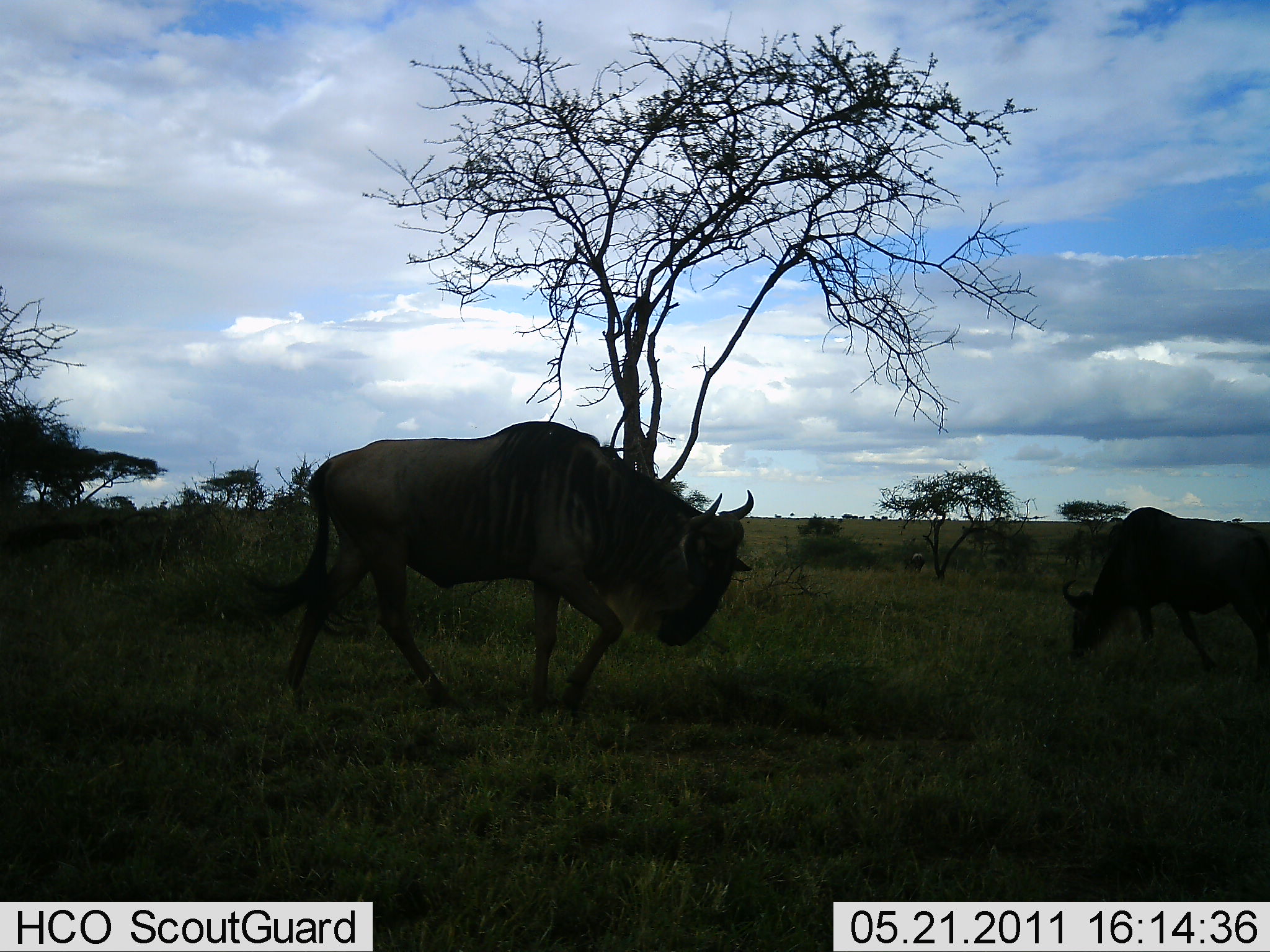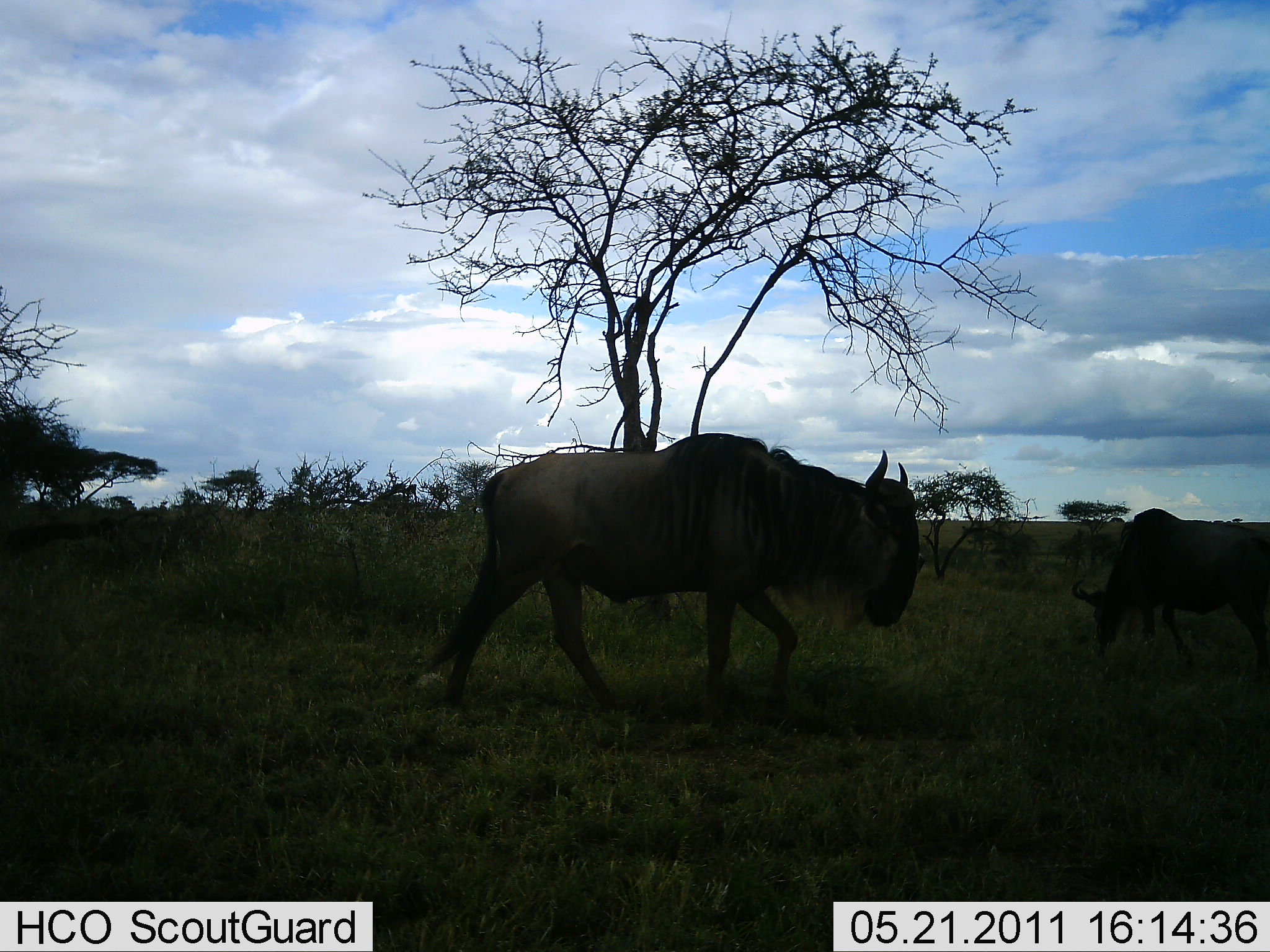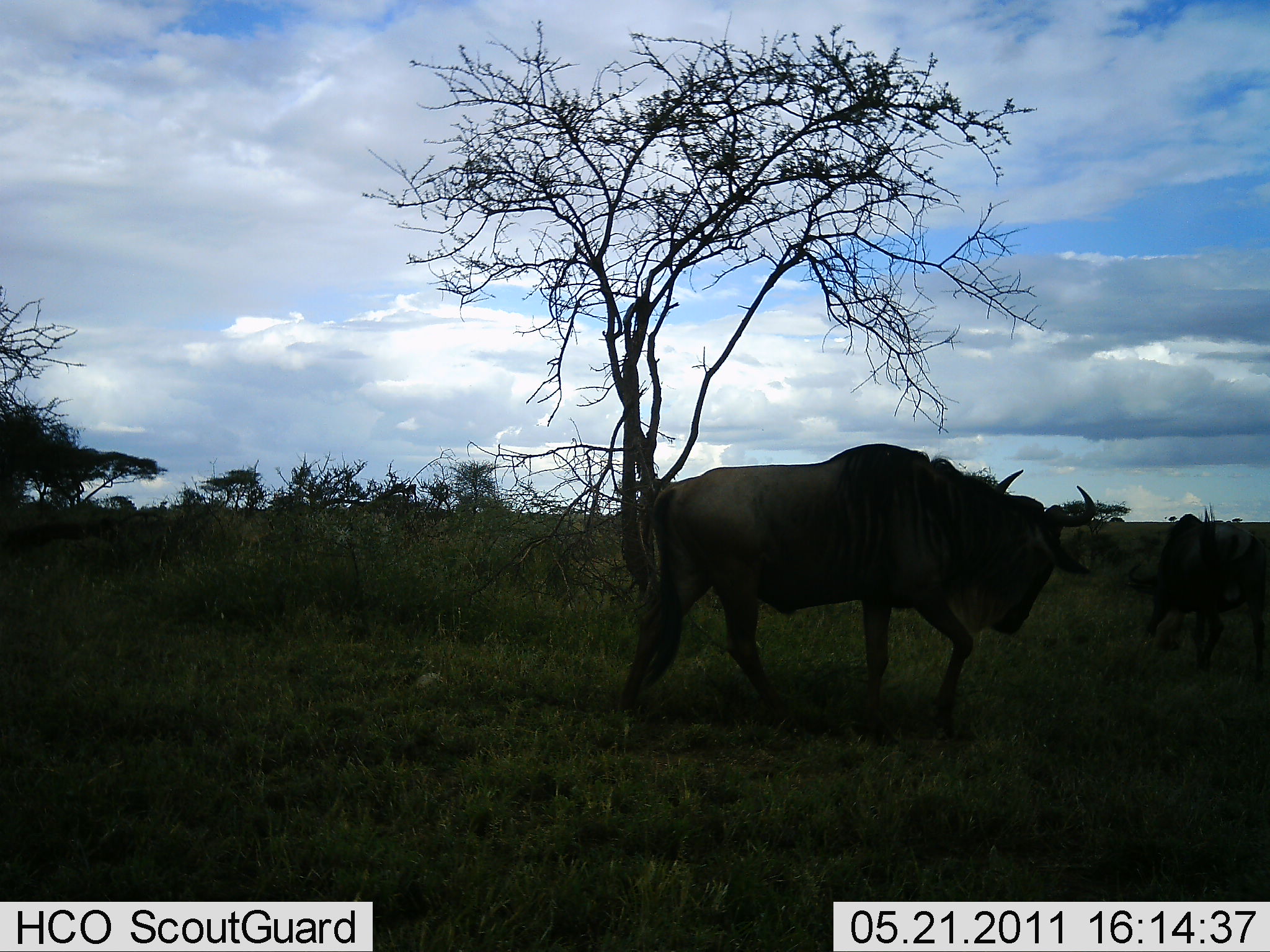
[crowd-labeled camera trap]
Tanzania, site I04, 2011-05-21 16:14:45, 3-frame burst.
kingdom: Animalia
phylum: Chordata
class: Mammalia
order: Artiodactyla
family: Bovidae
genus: Connochaetes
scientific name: Connochaetes taurinus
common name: blue wildebeest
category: wildebeest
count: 2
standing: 18%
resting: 0%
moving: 100%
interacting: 0%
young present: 0%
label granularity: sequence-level